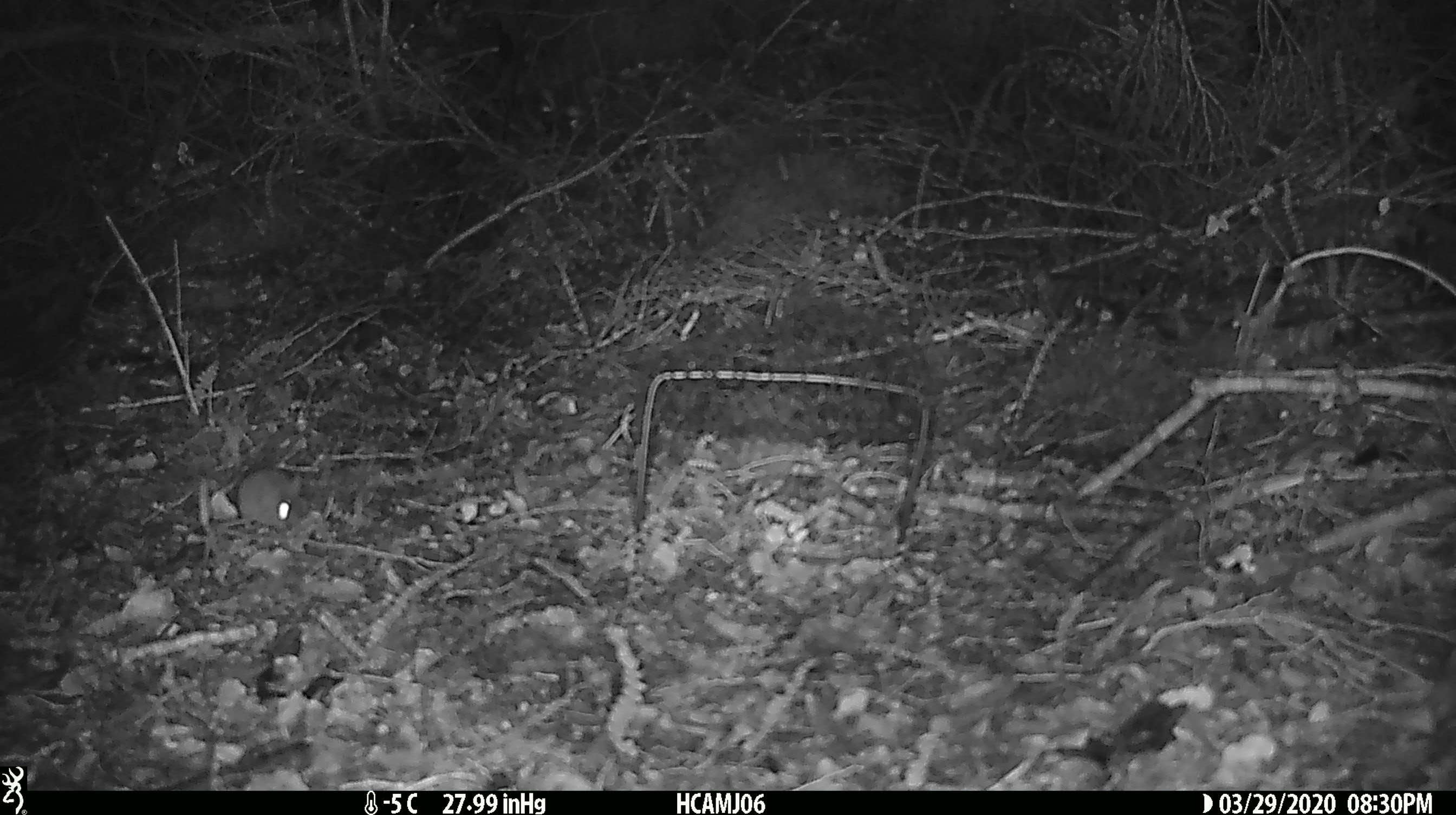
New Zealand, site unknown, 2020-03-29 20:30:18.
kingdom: Animalia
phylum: Chordata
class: Mammalia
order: Rodentia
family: Muridae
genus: Mus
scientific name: Mus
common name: mouse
Mouse (Mus).